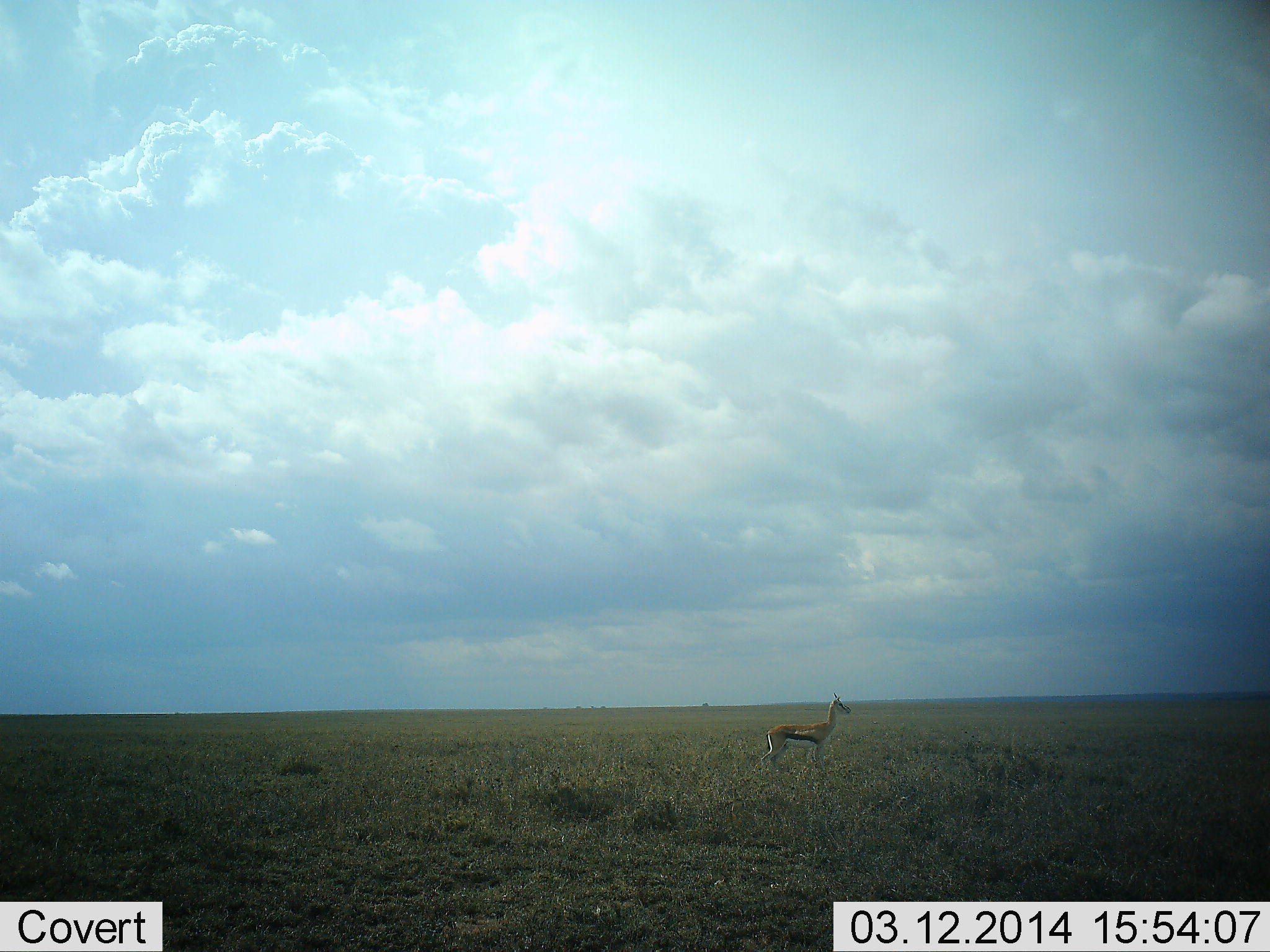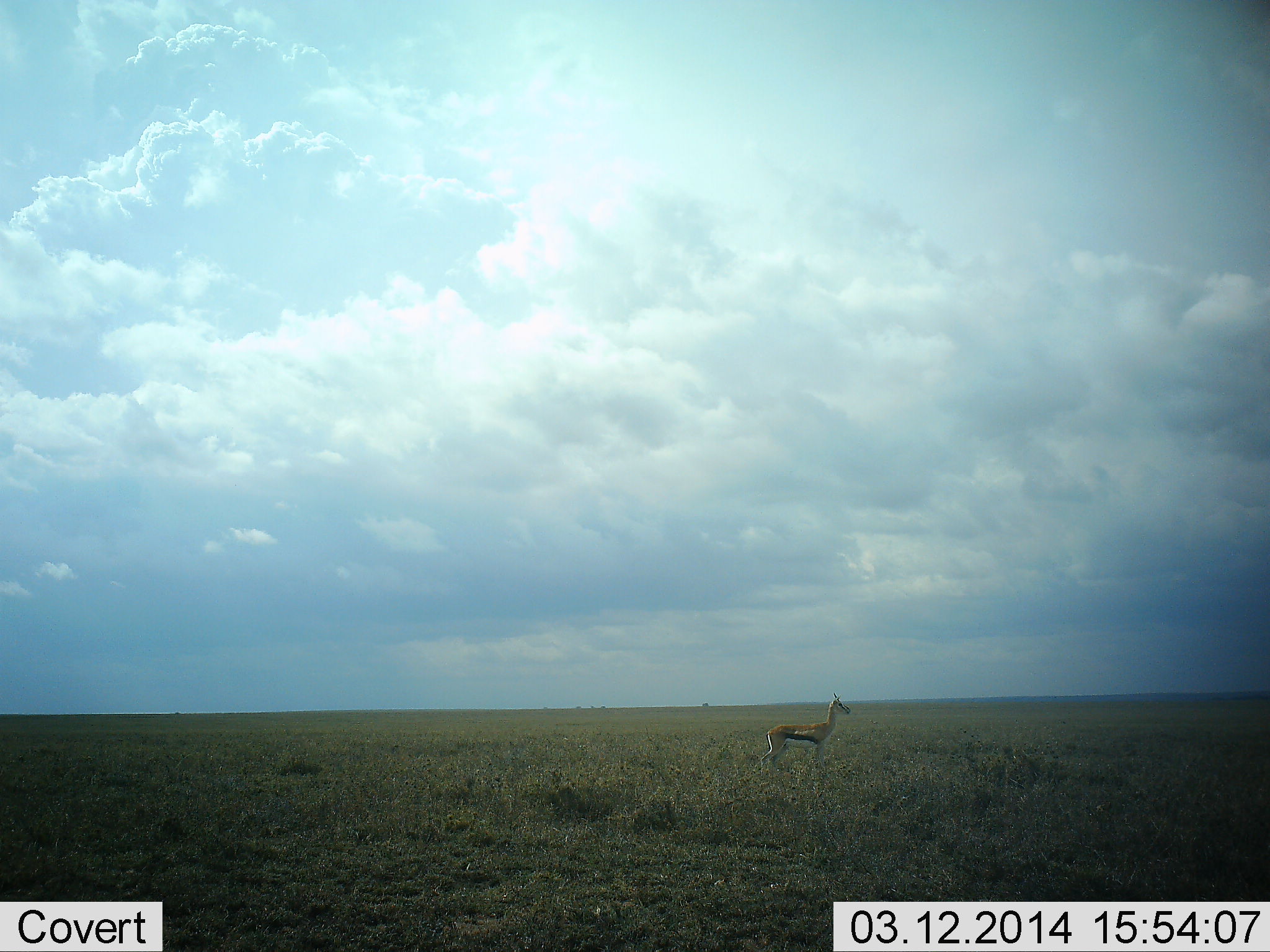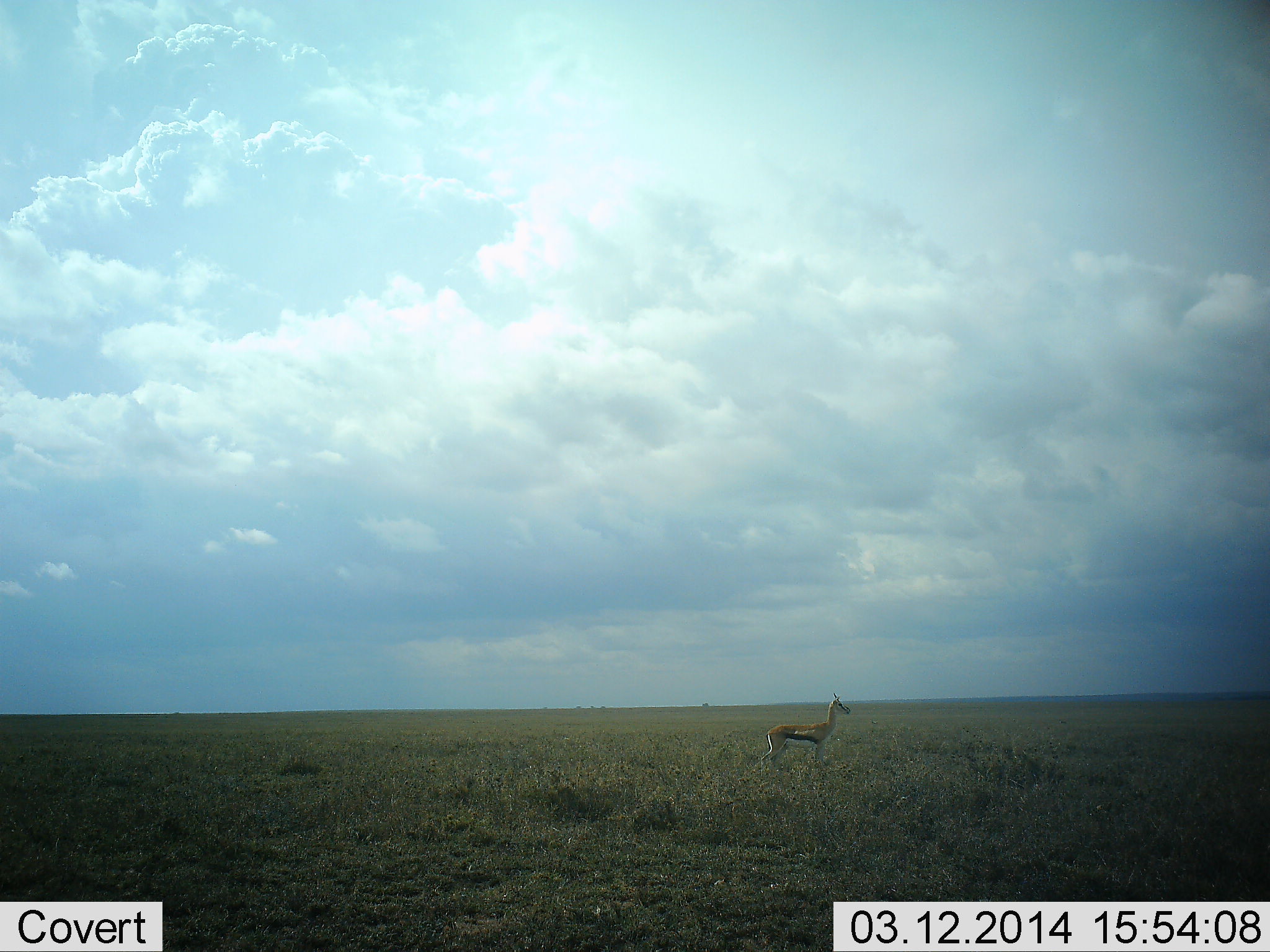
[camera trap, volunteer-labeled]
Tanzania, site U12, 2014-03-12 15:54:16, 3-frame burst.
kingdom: Animalia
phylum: Chordata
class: Mammalia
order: Artiodactyla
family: Bovidae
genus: Eudorcas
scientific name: Eudorcas thomsonii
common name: thomson's gazelle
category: gazellethomsons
Gazellethomsons (thomson's gazelle) (Eudorcas thomsonii), count 1. Behavior (volunteer vote fractions): standing 100%, resting 0%, moving 0%, interacting 0%. Young present (vote fraction): 0%. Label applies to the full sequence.